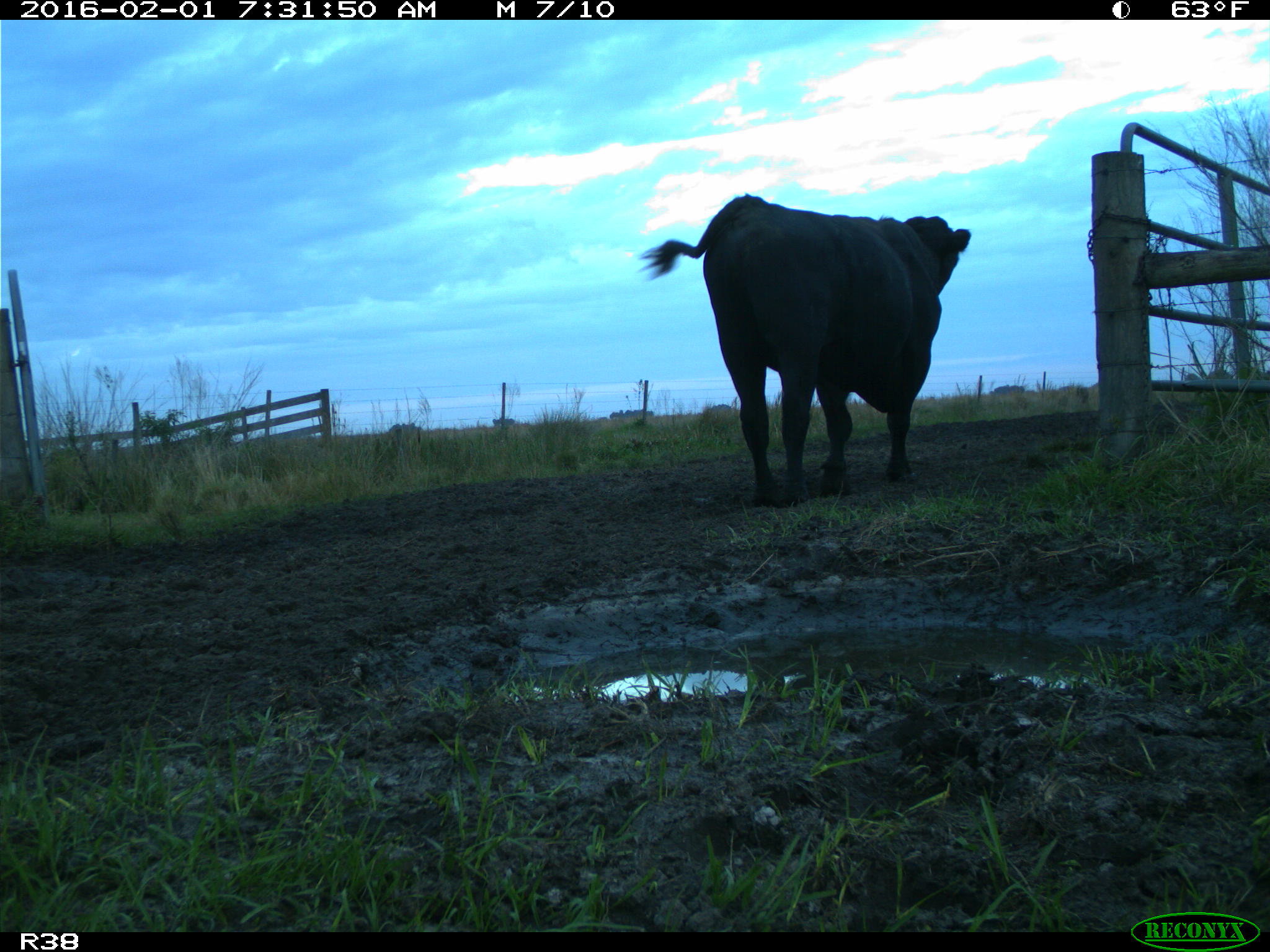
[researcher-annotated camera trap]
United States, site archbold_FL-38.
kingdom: Animalia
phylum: Chordata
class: Mammalia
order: Artiodactyla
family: Bovidae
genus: Bos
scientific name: Bos taurus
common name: domestic cow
Bos taurus (domestic cow).